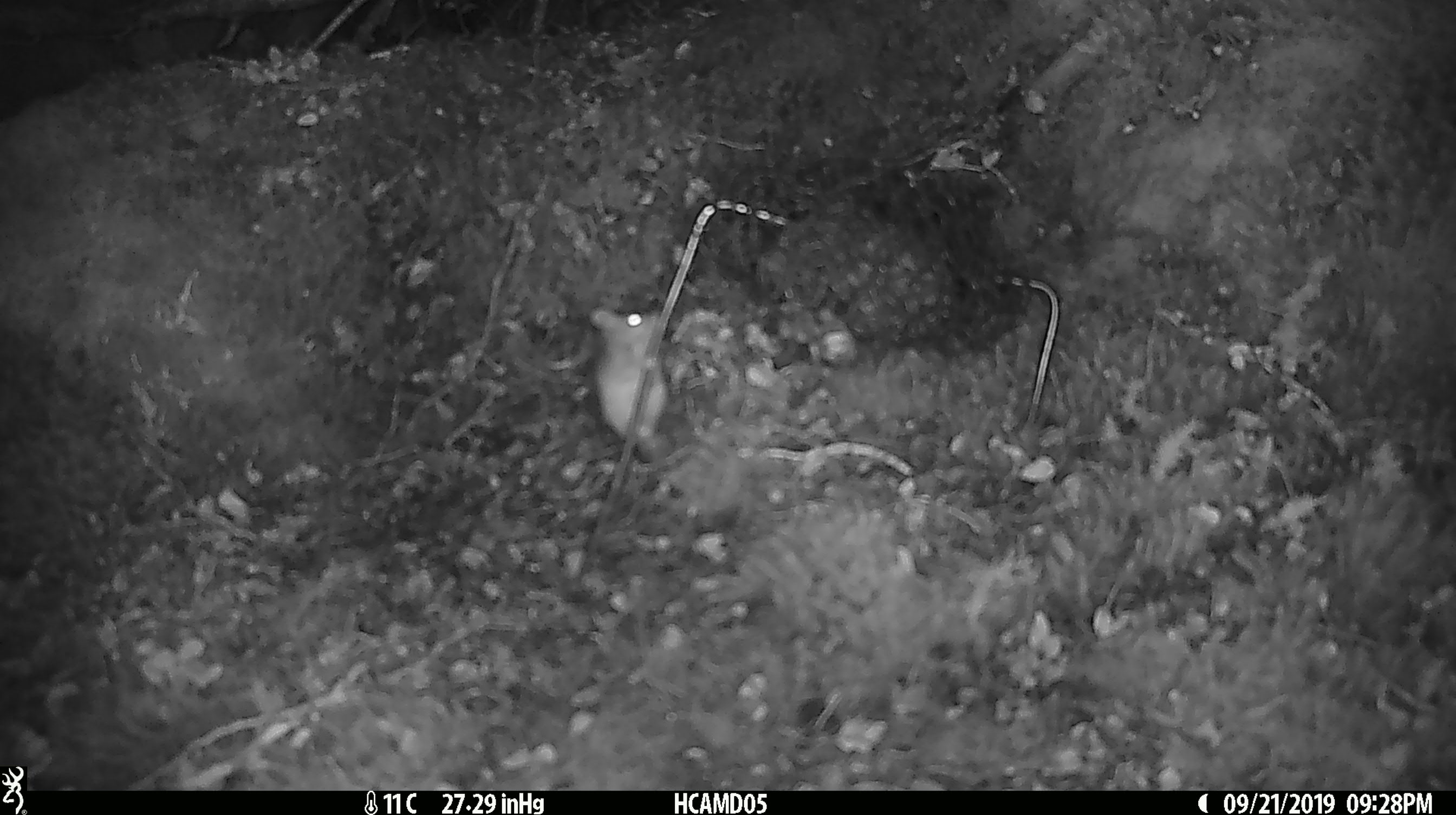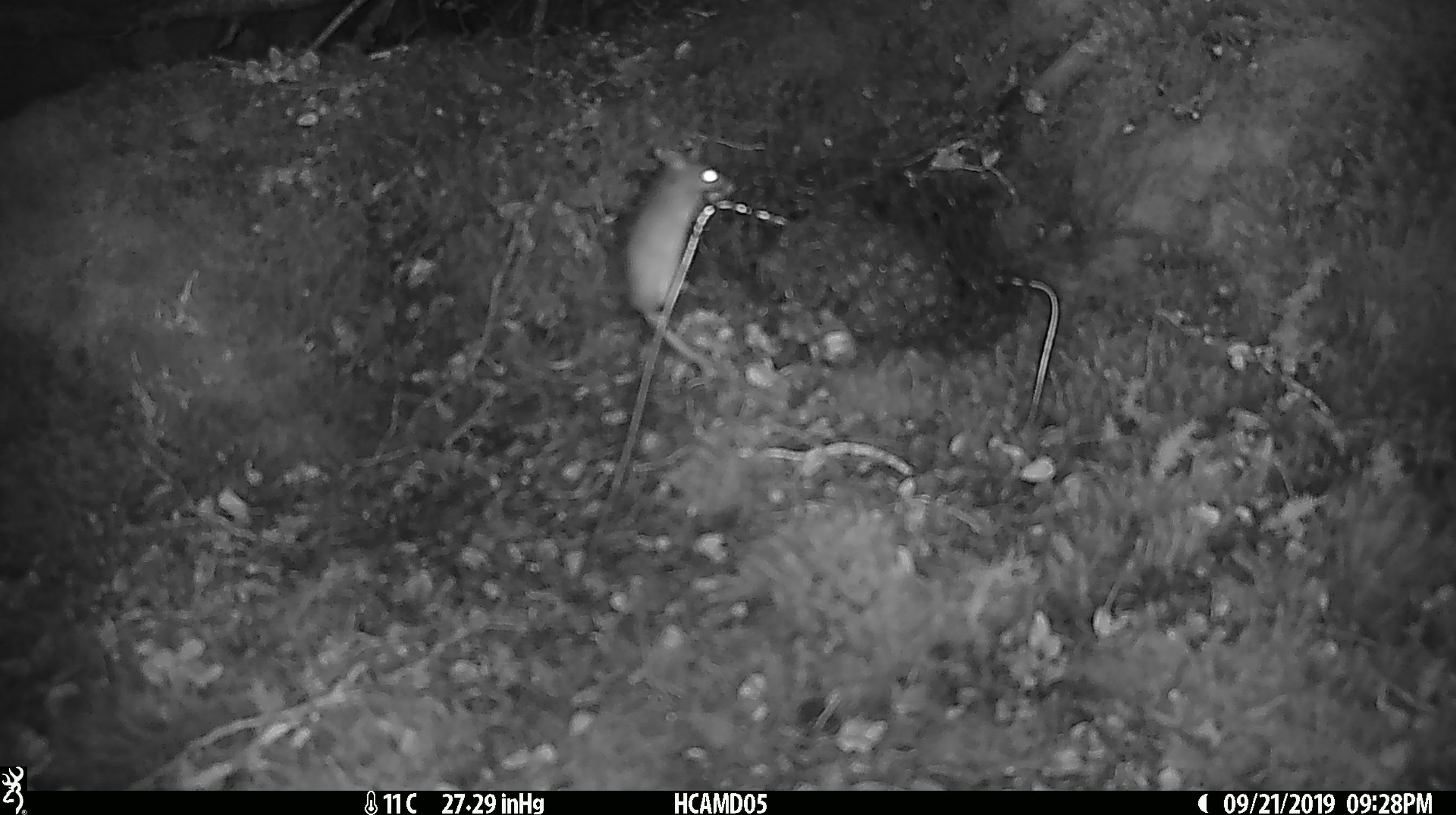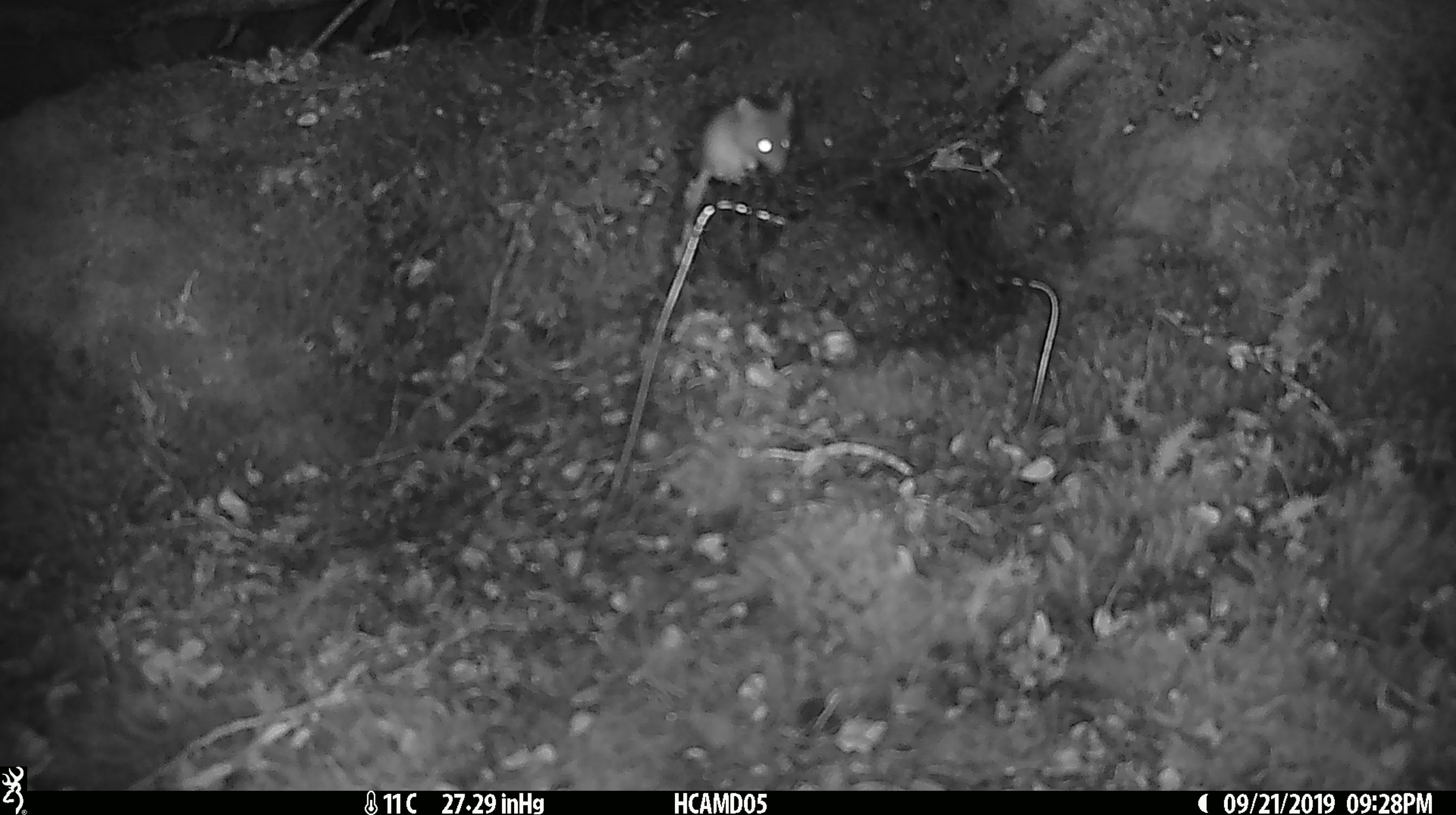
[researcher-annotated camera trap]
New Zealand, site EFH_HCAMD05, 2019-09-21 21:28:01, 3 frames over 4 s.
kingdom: Animalia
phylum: Chordata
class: Mammalia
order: Rodentia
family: Muridae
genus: Mus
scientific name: Mus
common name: mouse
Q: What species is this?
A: Mouse (Mus).